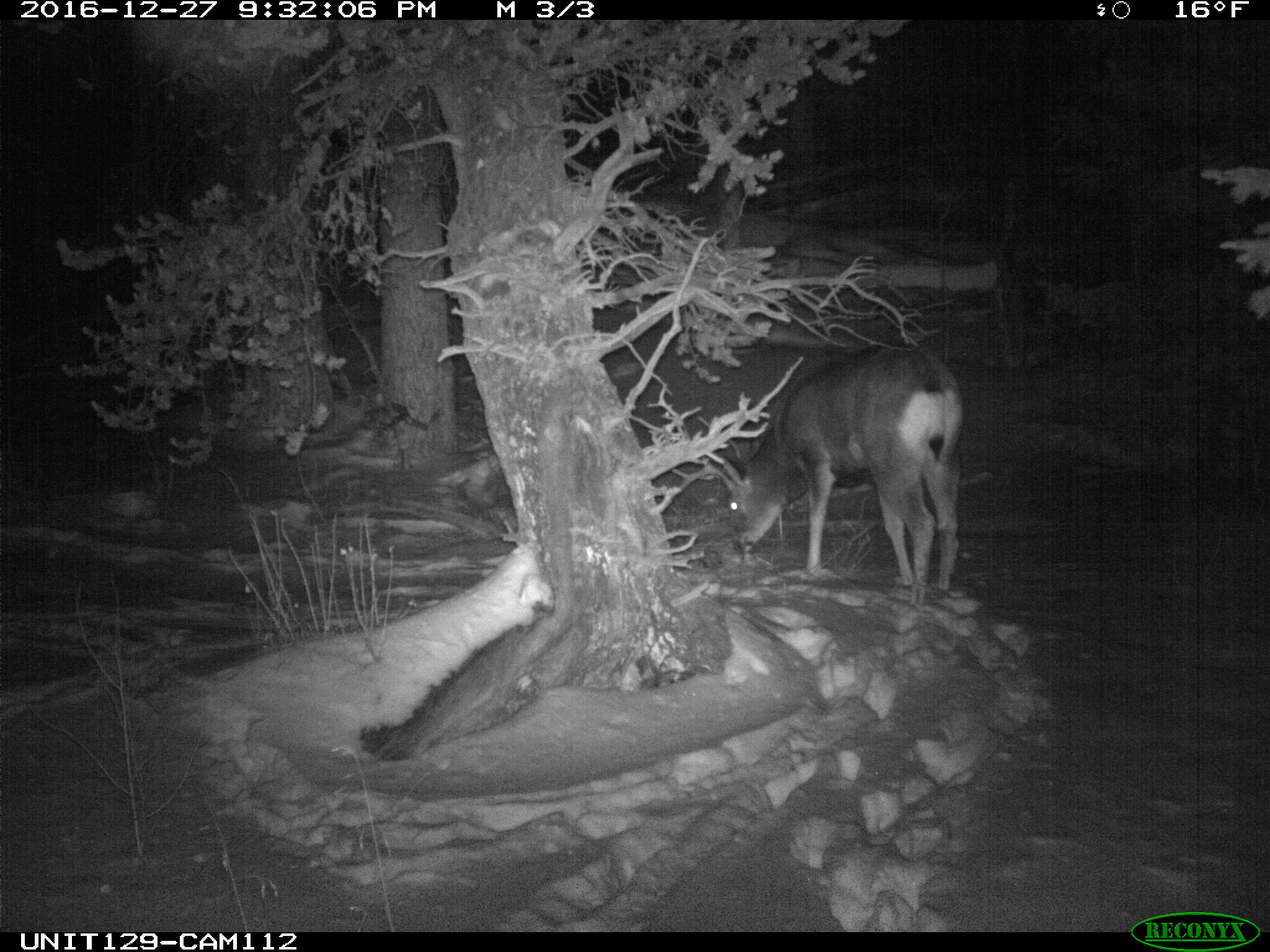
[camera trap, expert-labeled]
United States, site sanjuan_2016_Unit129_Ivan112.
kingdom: Animalia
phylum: Chordata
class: Mammalia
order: Artiodactyla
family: Cervidae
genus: Odocoileus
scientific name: Odocoileus hemionus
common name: mule deer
Odocoileus hemionus (mule deer).